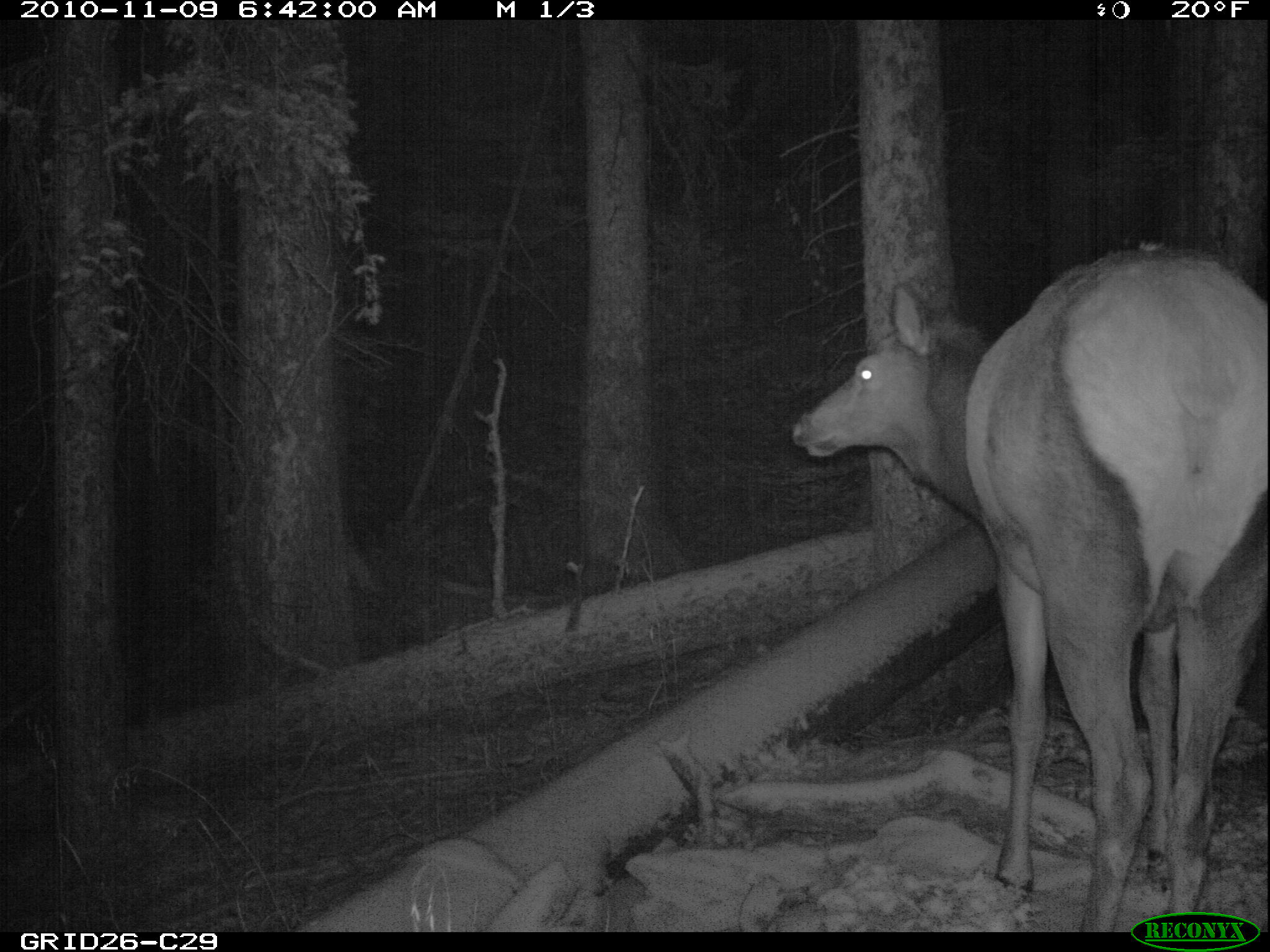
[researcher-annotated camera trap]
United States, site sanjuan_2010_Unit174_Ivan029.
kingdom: Animalia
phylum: Chordata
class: Mammalia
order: Artiodactyla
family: Cervidae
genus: Cervus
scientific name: Cervus elaphus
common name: red deer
Cervus elaphus (red deer).